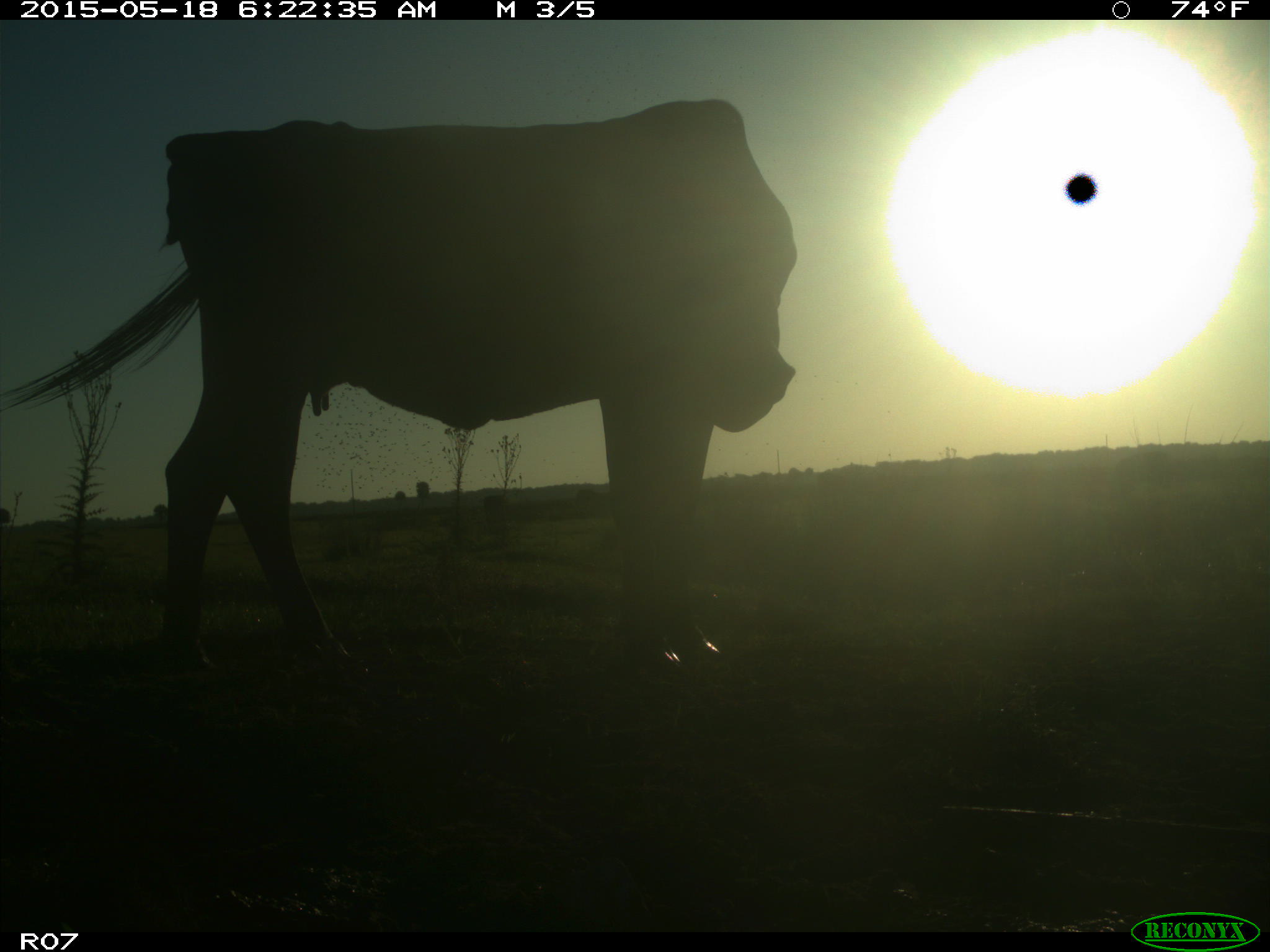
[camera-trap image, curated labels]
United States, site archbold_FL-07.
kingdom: Animalia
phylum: Chordata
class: Mammalia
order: Artiodactyla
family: Bovidae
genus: Bos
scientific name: Bos taurus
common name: domestic cow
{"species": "Bos taurus (domestic cow)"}